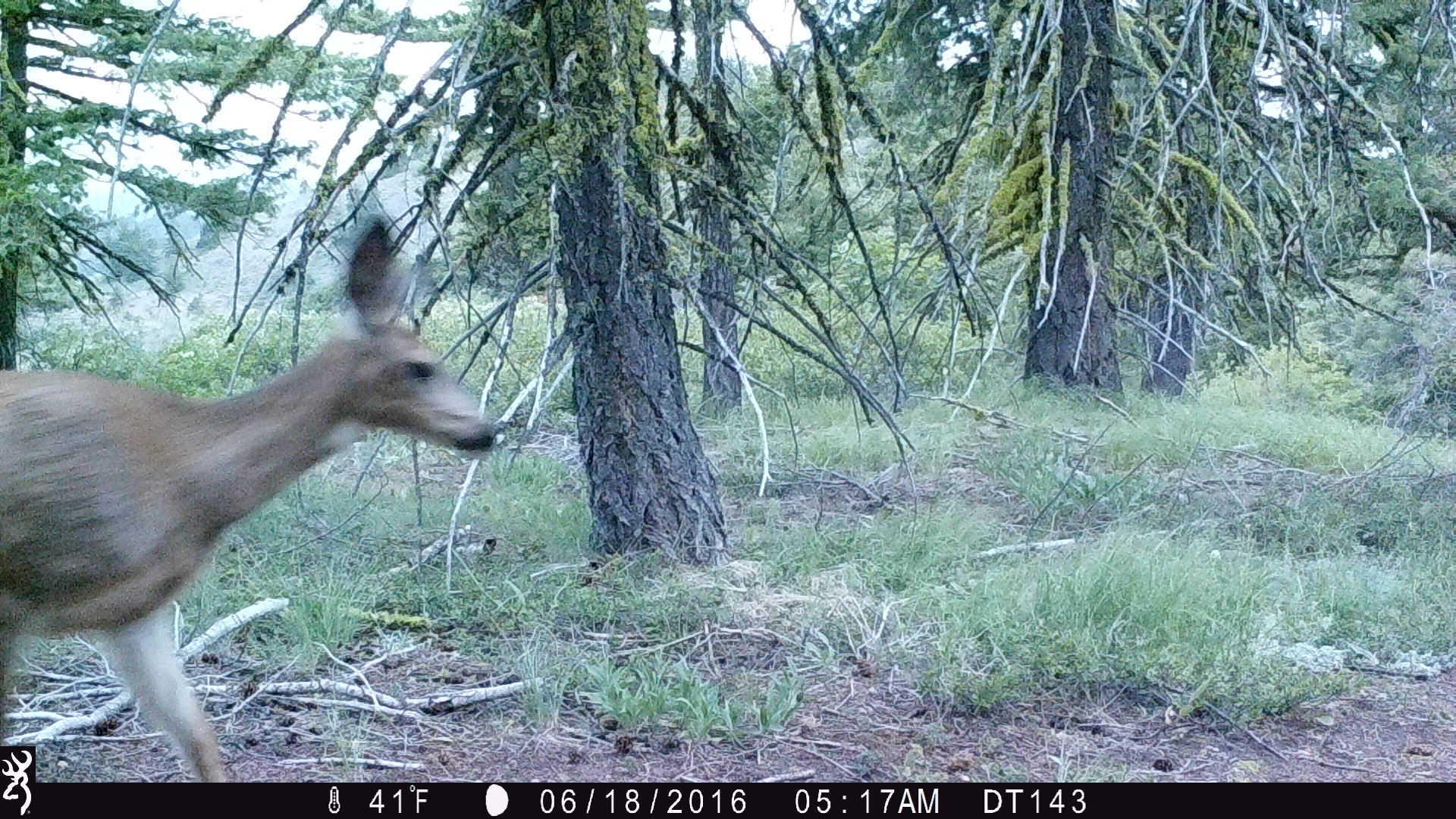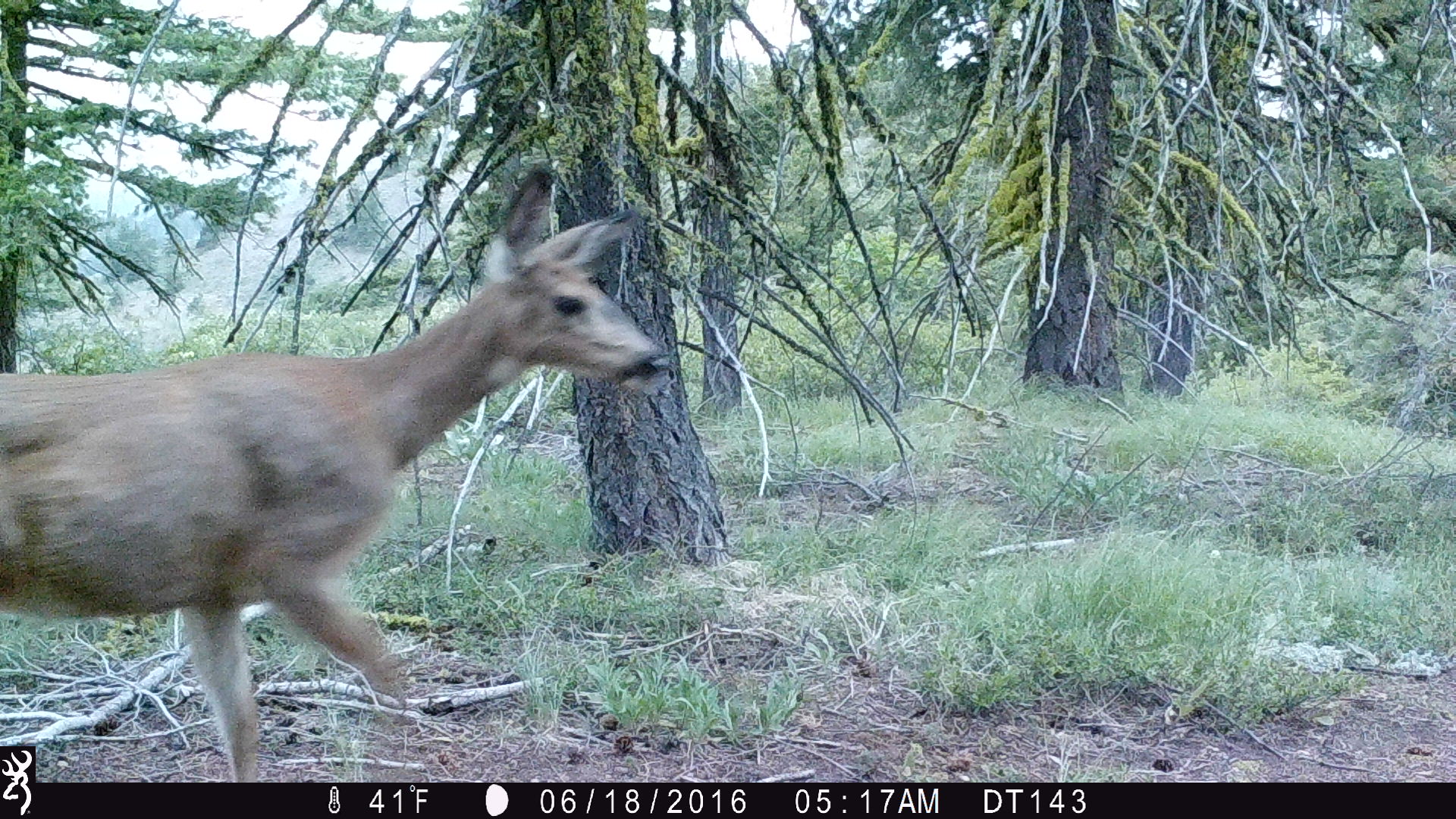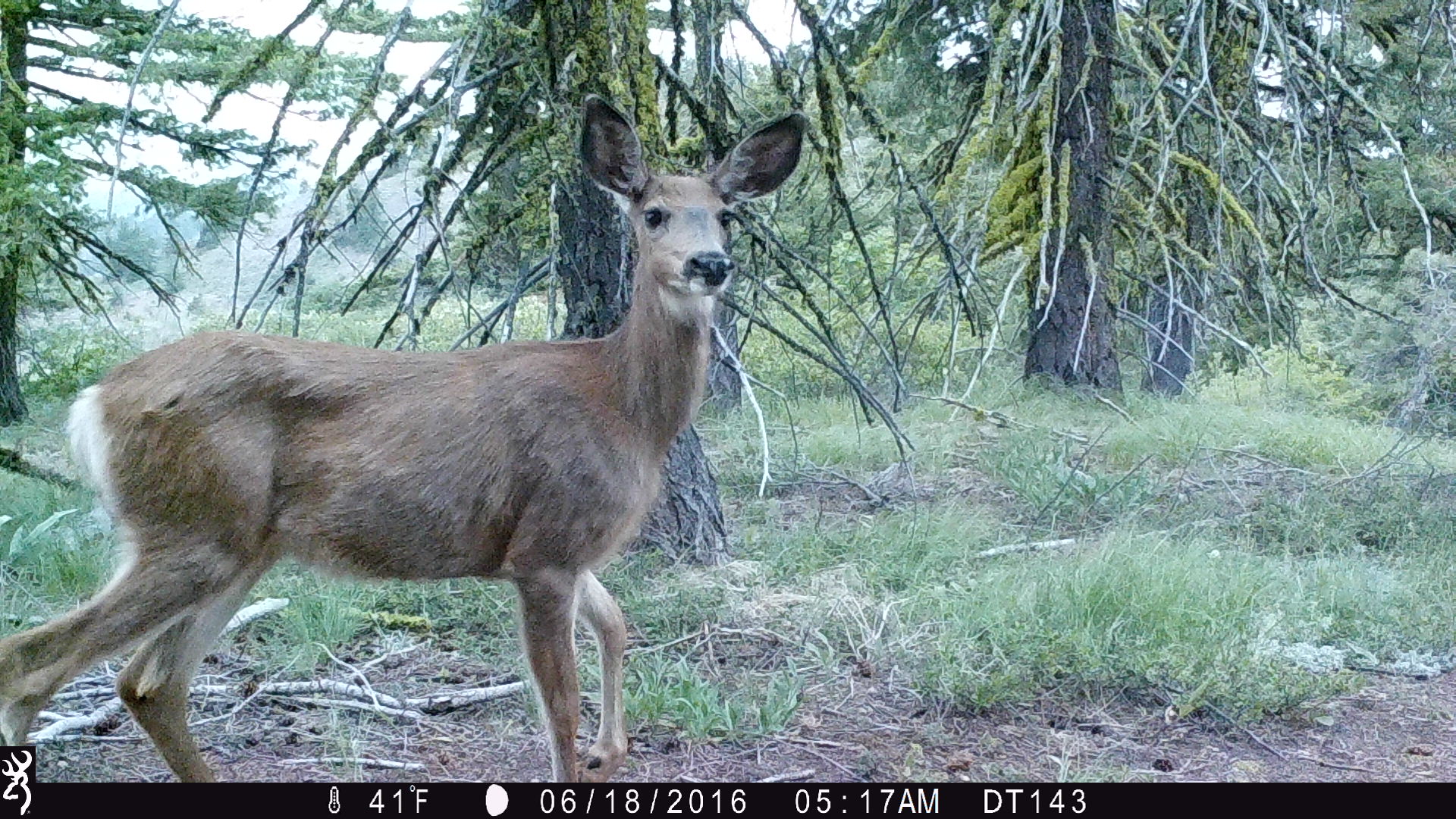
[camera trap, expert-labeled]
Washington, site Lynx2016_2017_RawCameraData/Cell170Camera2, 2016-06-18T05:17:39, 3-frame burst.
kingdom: Animalia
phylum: Chordata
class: Mammalia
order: Artiodactyla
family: Cervidae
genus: Odocoileus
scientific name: Odocoileus hemionus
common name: mule deer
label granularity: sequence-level